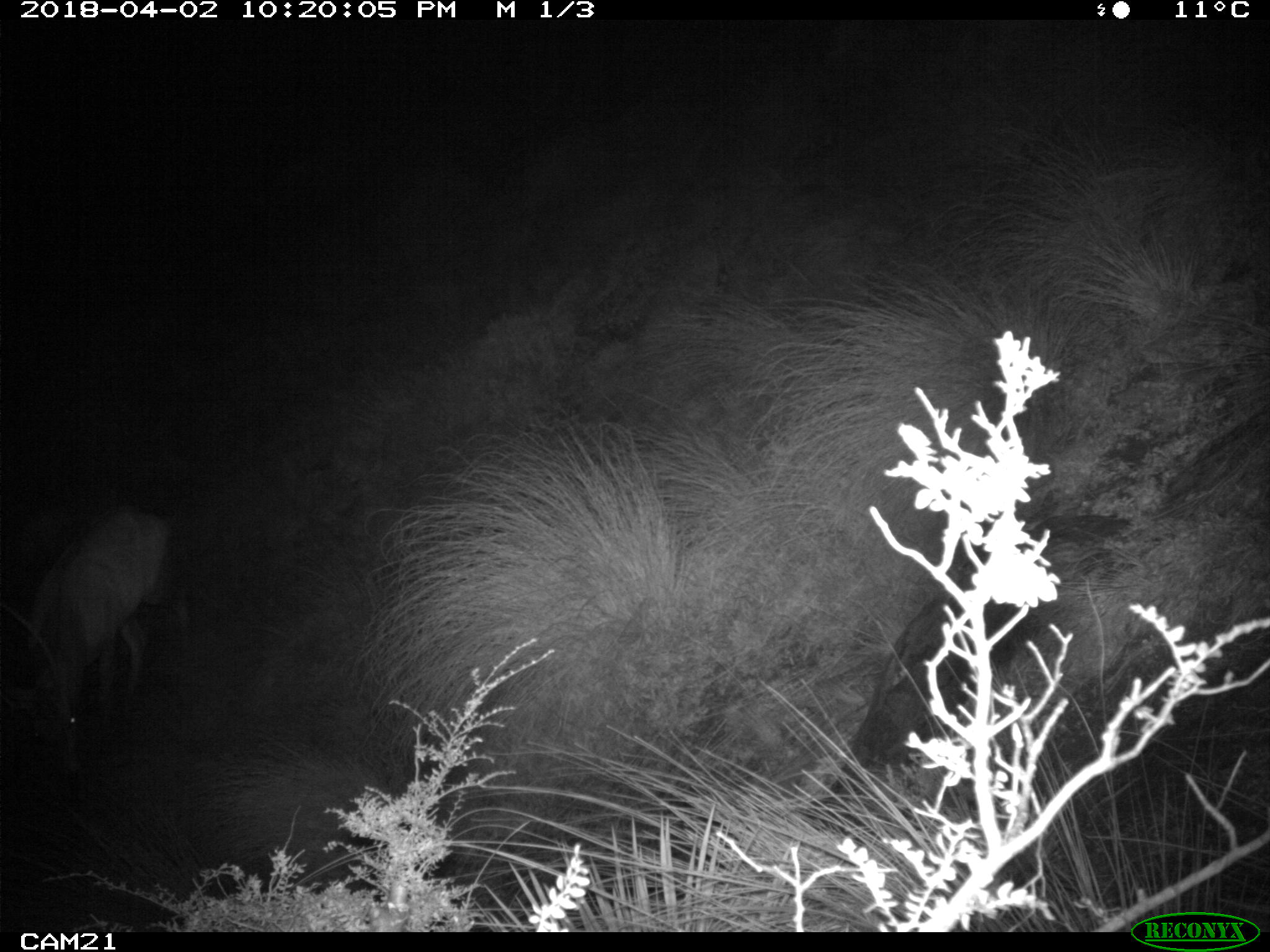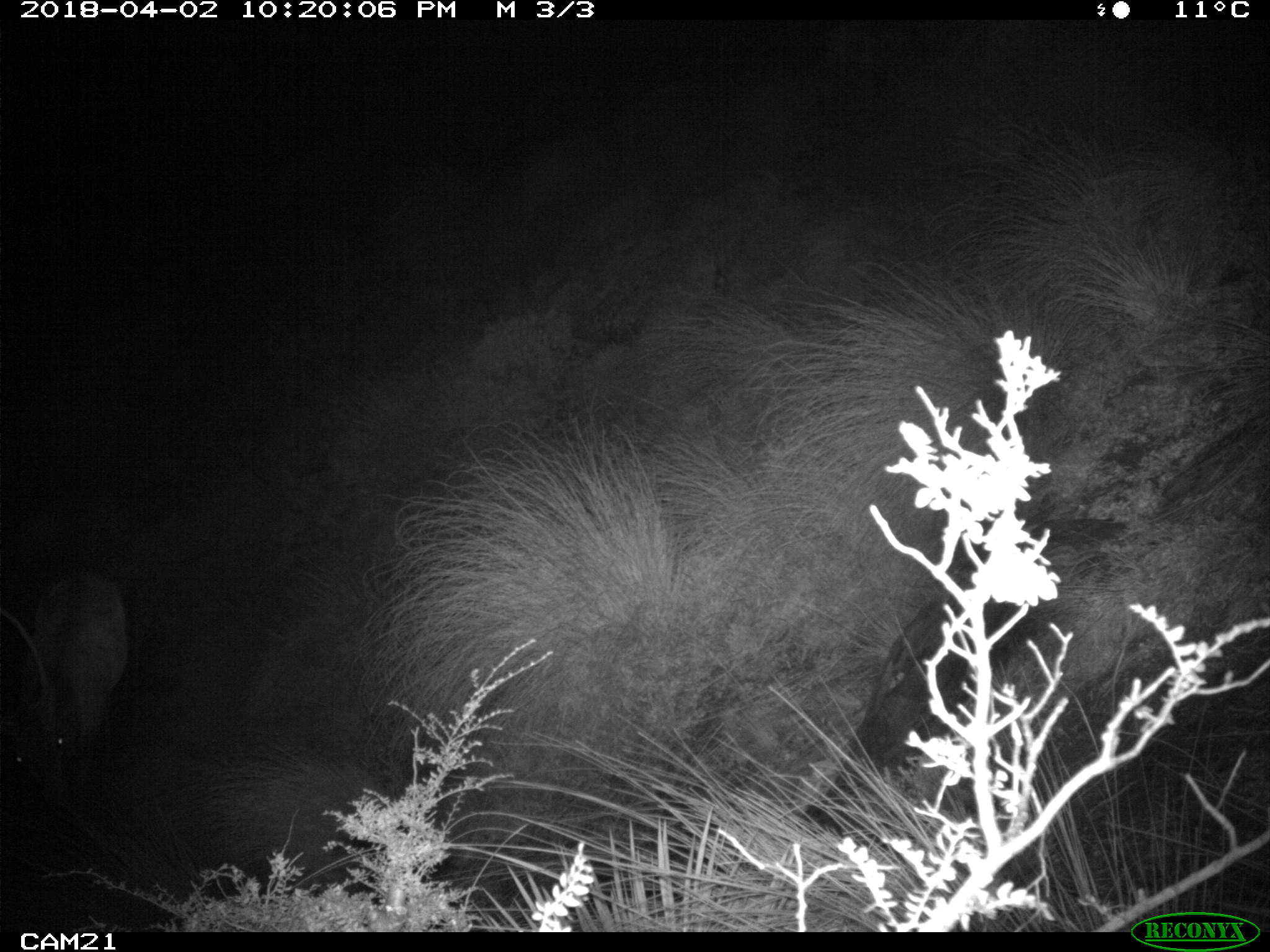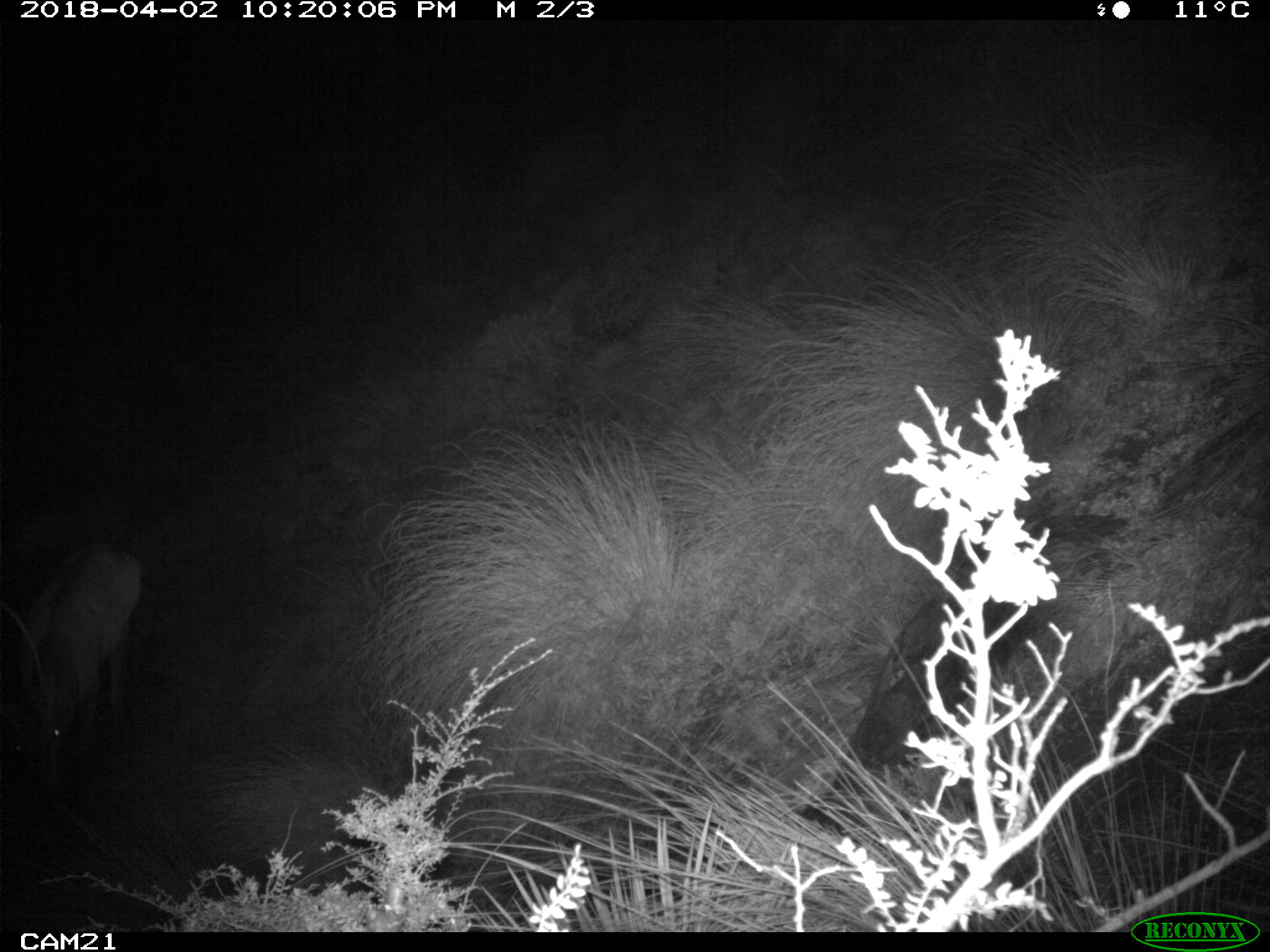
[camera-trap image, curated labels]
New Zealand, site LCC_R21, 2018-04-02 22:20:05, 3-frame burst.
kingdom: Animalia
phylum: Chordata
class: Mammalia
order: Artiodactyla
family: Cervidae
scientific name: Cervidae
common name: deer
Deer (Cervidae).